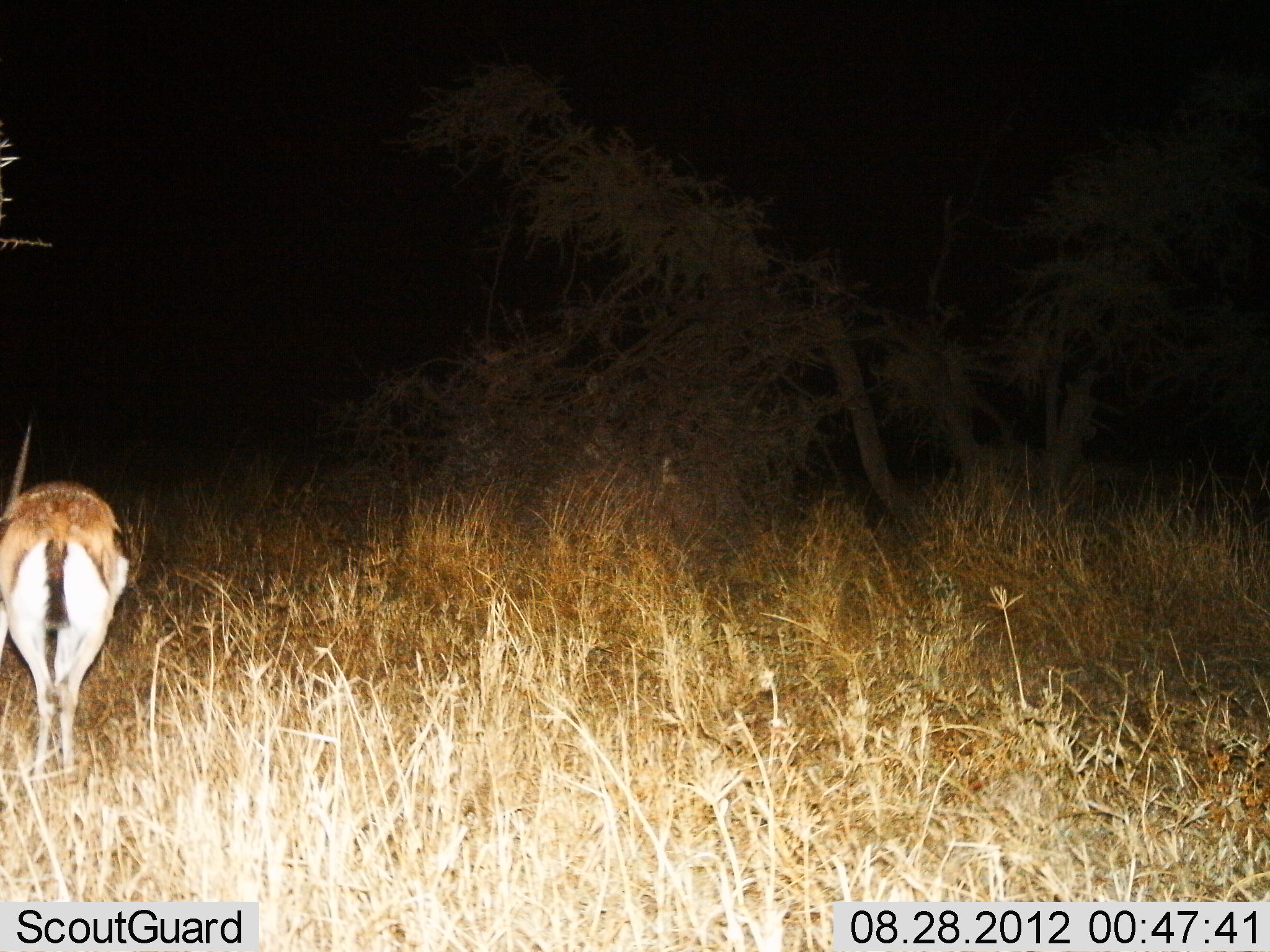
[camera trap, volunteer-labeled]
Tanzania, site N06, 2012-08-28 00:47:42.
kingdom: Animalia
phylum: Chordata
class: Mammalia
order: Artiodactyla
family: Bovidae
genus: Eudorcas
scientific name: Eudorcas thomsonii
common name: thomson's gazelle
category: gazellethomsons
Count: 1.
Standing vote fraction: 50%.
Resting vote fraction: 0%.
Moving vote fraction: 0%.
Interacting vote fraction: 0%.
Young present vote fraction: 0%.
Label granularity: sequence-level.